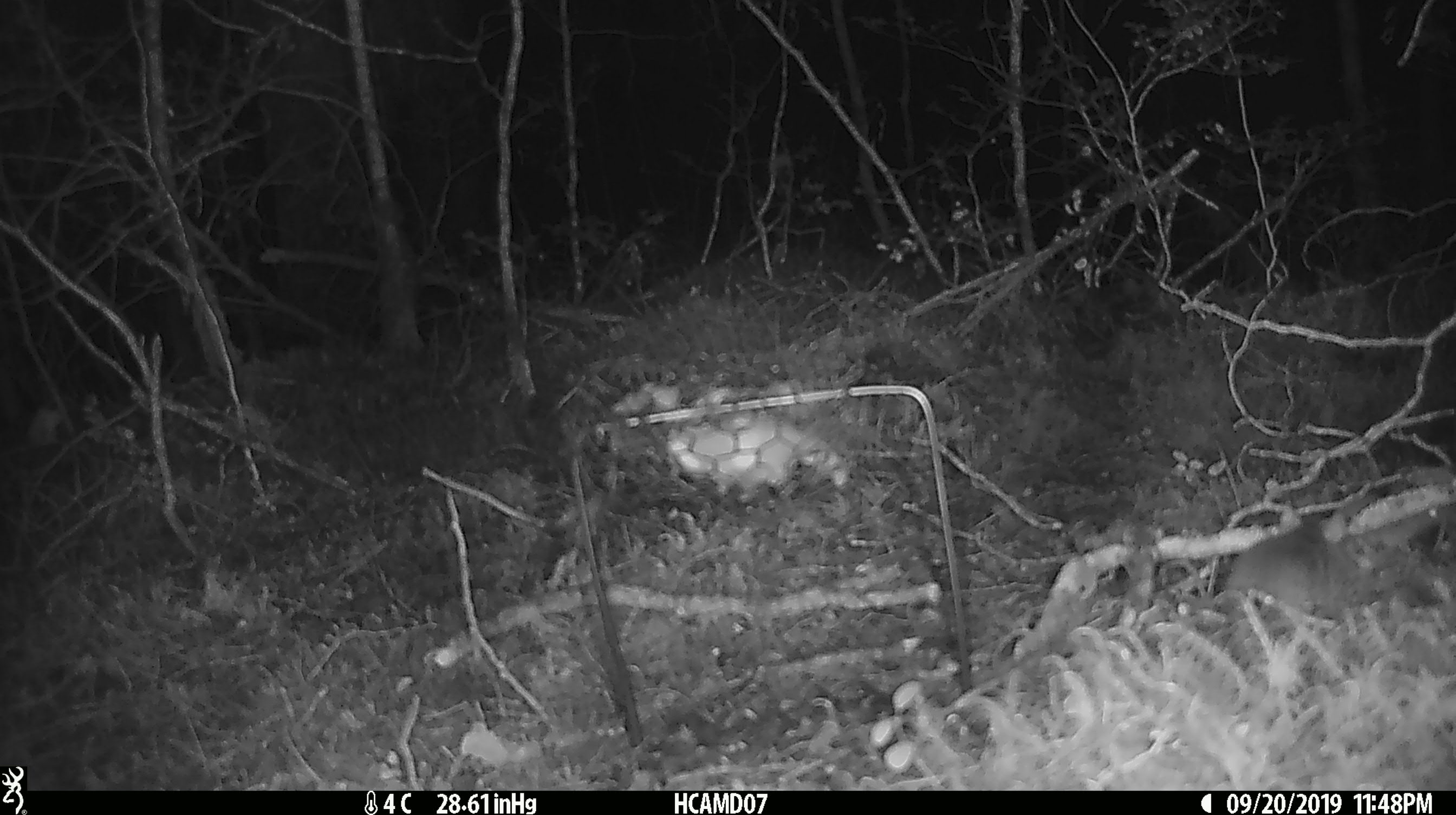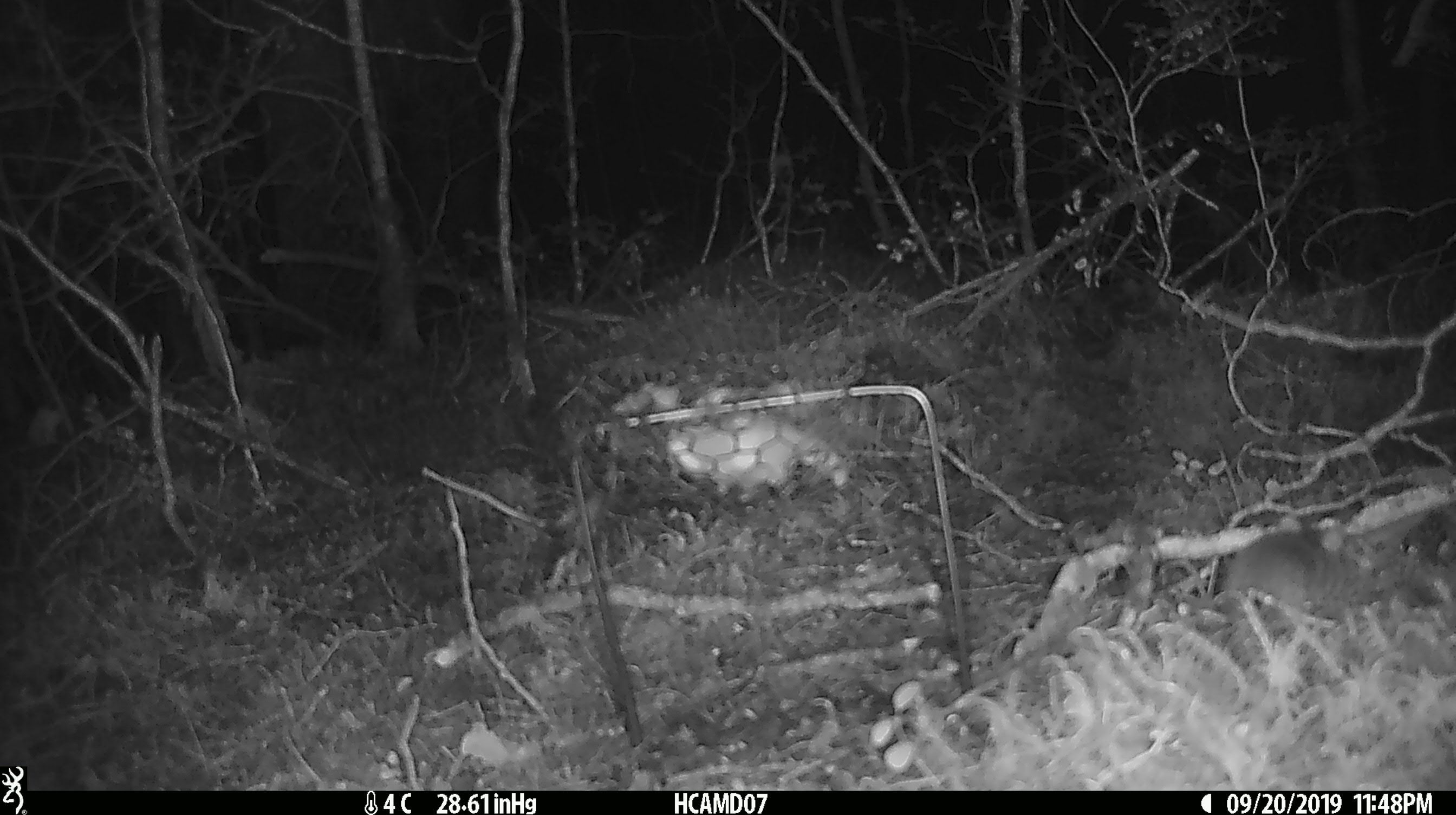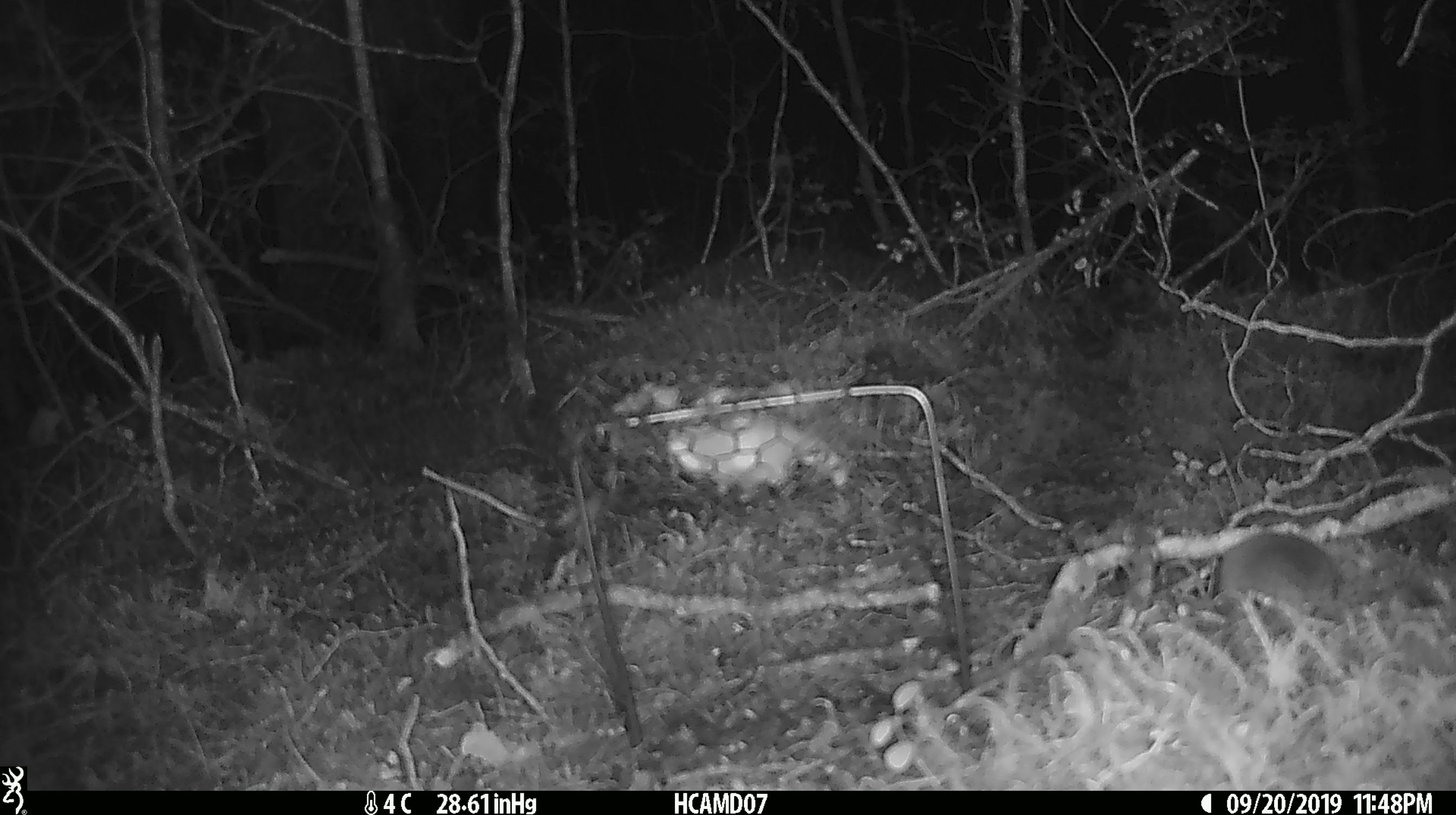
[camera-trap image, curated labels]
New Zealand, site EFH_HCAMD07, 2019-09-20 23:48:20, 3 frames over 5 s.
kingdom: Animalia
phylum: Chordata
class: Mammalia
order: Rodentia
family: Muridae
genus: Mus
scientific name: Mus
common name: mouse